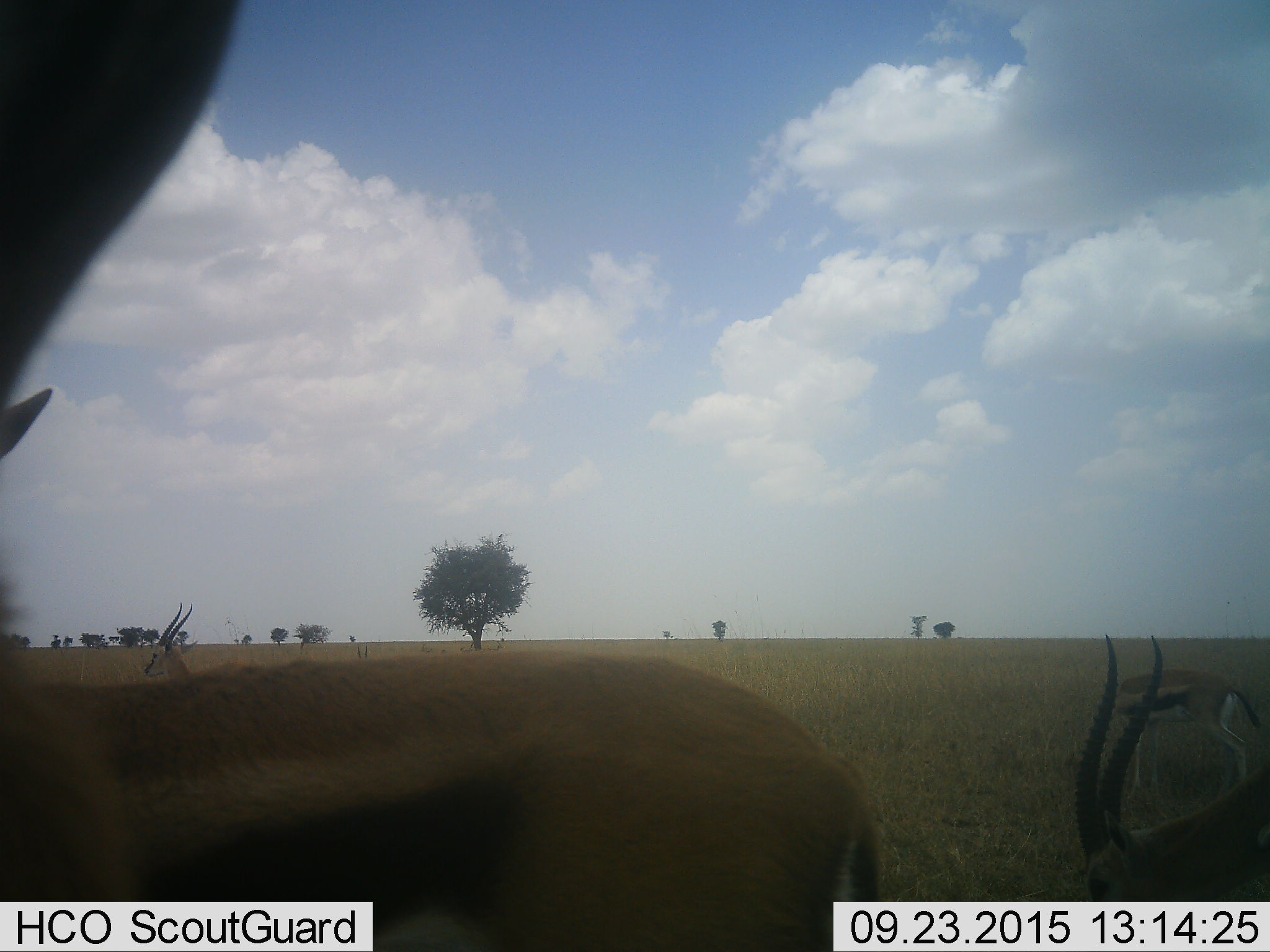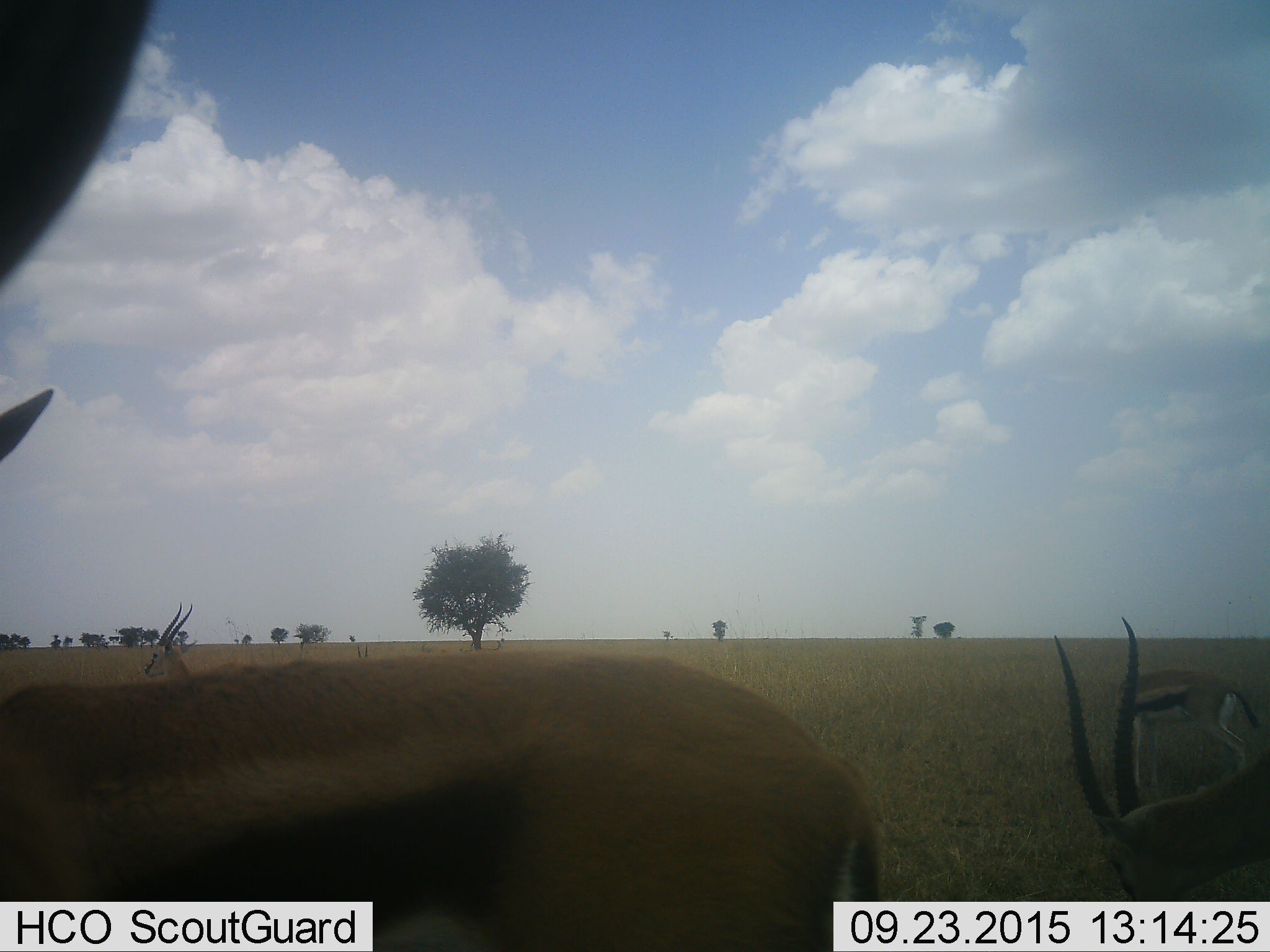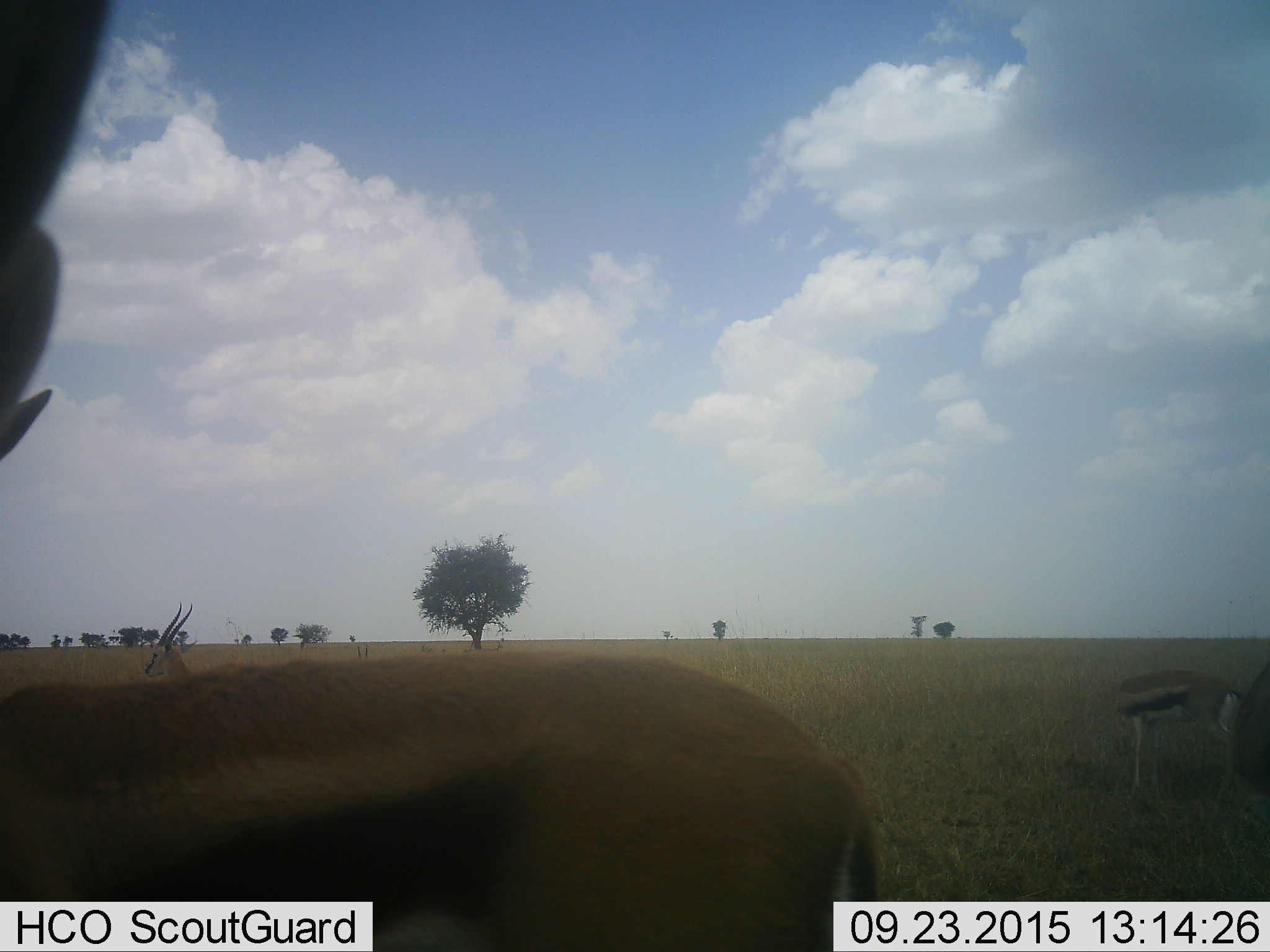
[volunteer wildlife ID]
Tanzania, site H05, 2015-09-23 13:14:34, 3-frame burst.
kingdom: Animalia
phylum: Chordata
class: Mammalia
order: Artiodactyla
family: Bovidae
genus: Eudorcas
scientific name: Eudorcas thomsonii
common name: thomson's gazelle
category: gazellethomsons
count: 5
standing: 100%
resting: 14%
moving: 14%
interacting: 0%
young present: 0%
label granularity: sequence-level